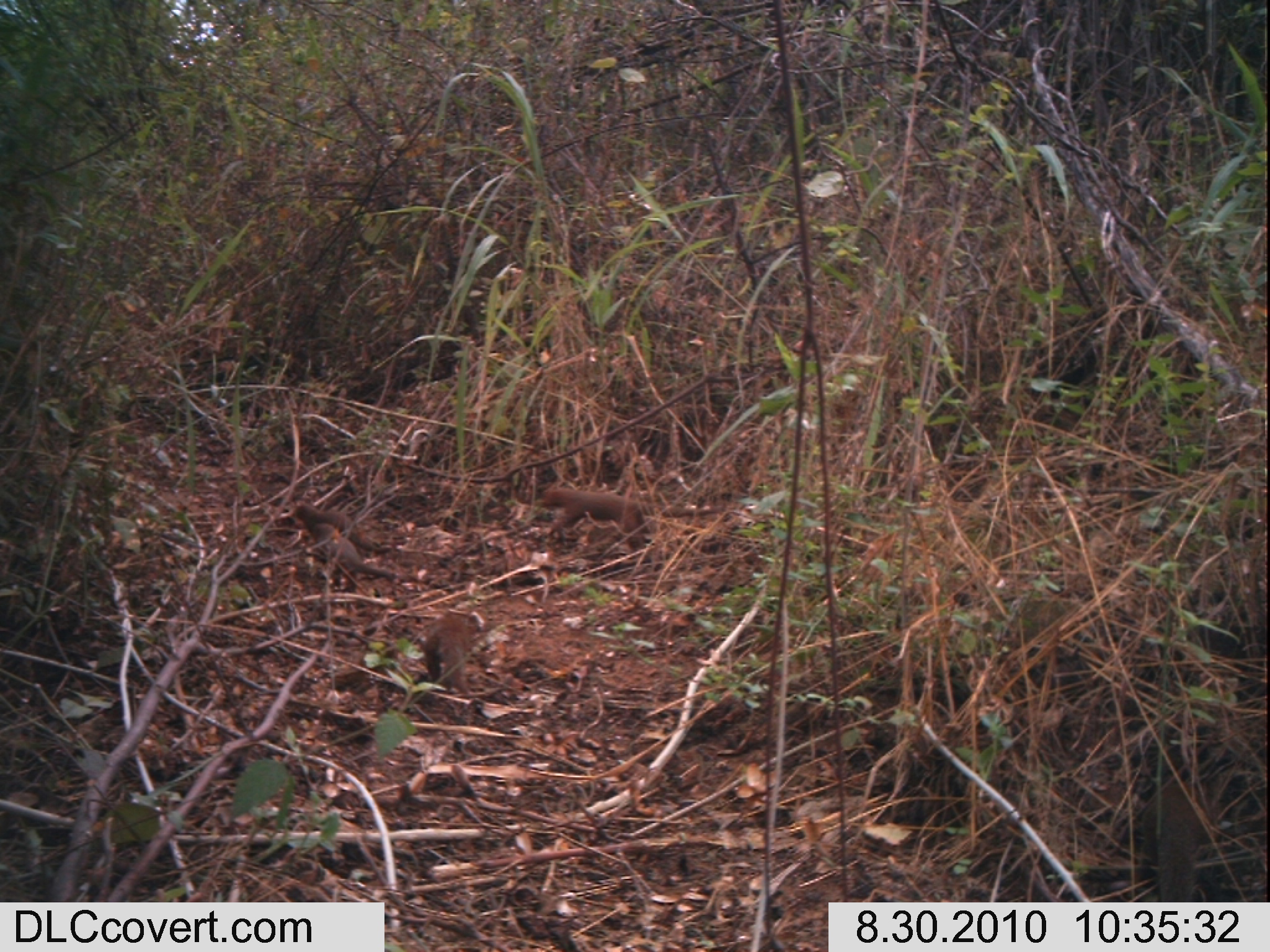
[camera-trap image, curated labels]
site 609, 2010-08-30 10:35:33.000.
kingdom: Animalia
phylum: Chordata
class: Mammalia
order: Carnivora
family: Herpestidae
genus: Helogale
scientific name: Helogale parvula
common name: common dwarf mongoose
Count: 4.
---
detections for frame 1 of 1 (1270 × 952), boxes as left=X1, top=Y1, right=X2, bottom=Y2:
helogale parvula: left=539, top=485, right=721, bottom=552; left=1136, top=780, right=1219, bottom=900; left=289, top=495, right=391, bottom=554; left=309, top=520, right=394, bottom=583; left=419, top=610, right=478, bottom=697